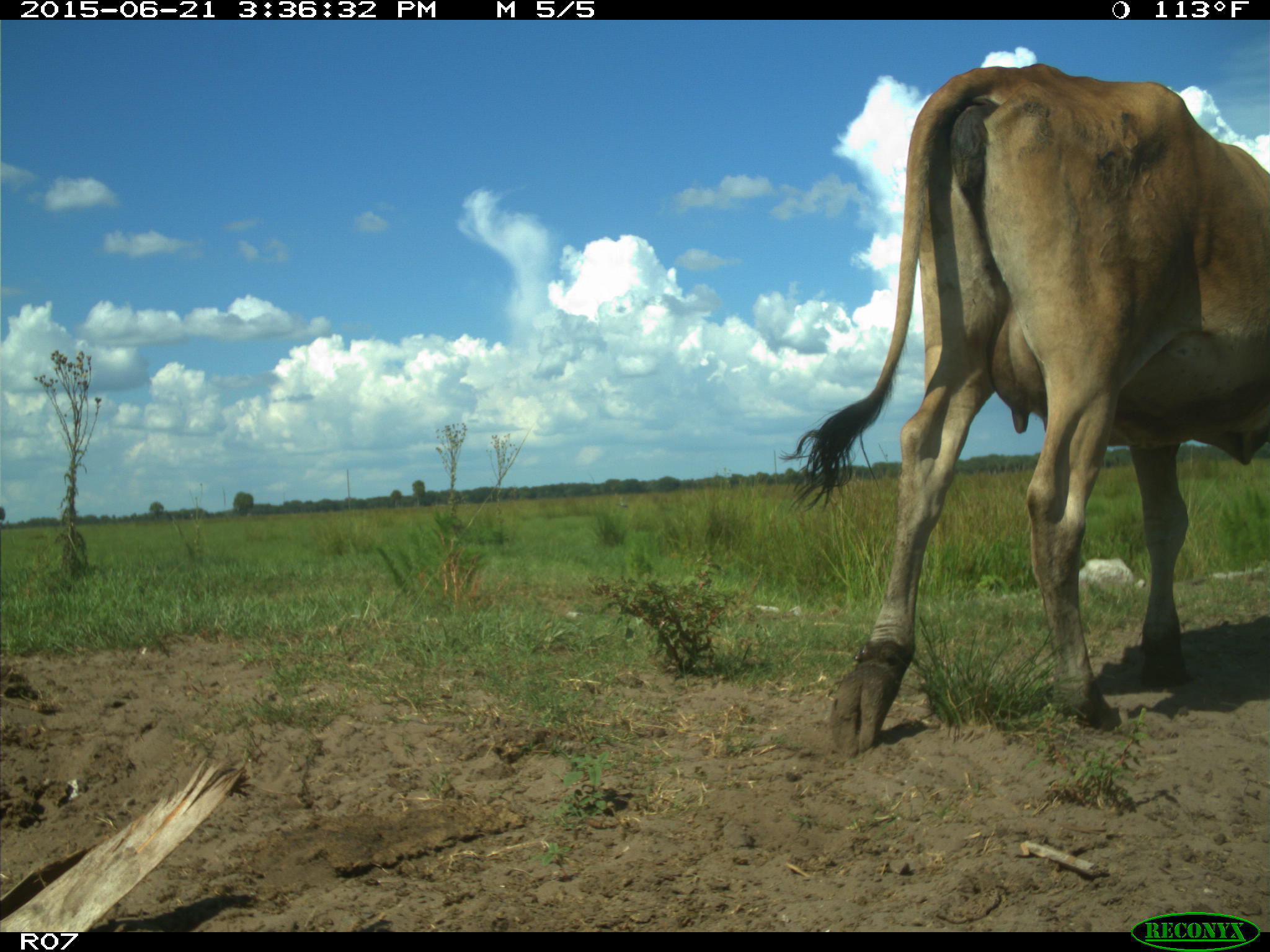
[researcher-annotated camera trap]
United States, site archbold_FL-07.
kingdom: Animalia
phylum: Chordata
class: Mammalia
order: Artiodactyla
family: Bovidae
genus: Bos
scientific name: Bos taurus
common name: domestic cow